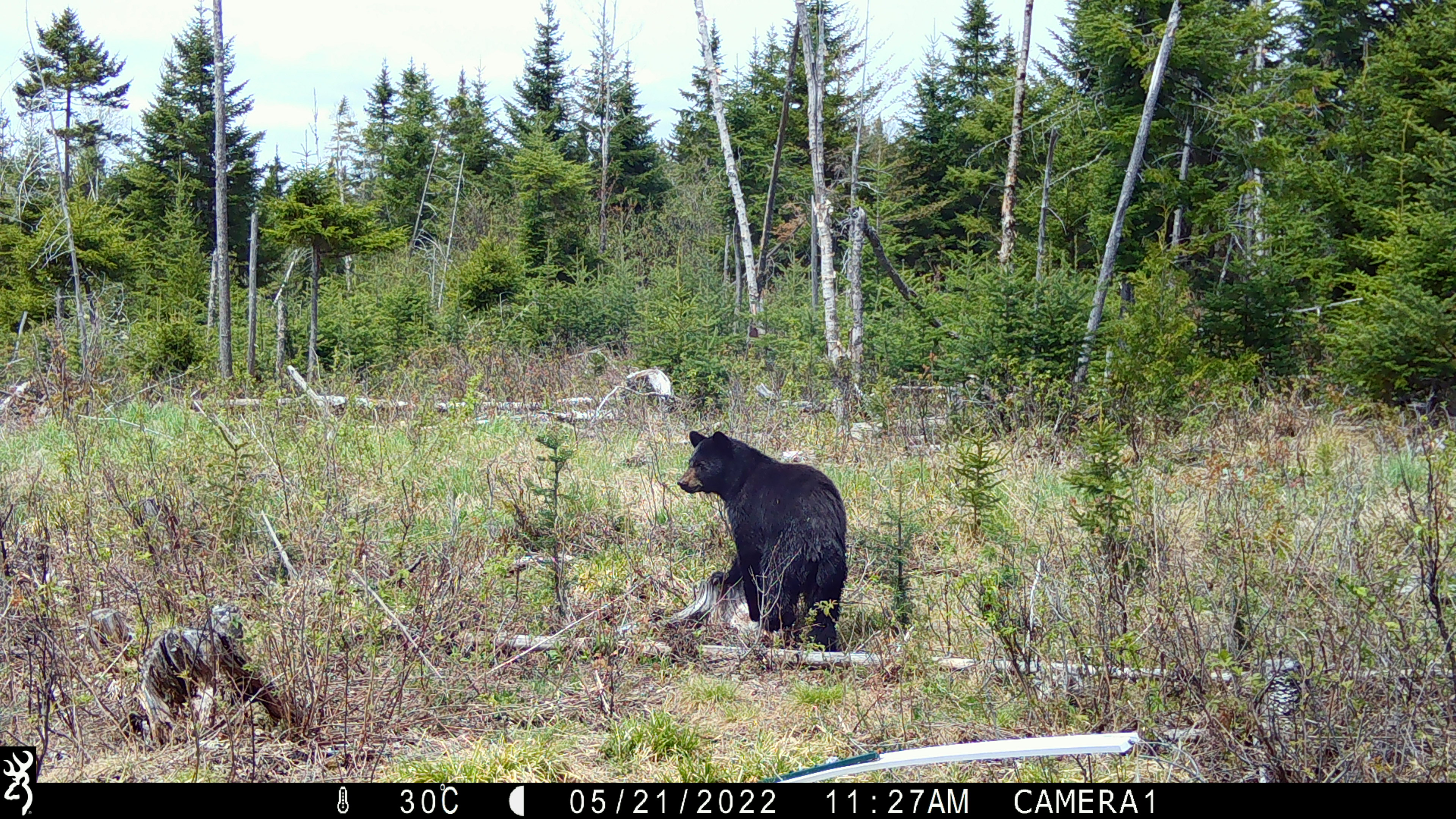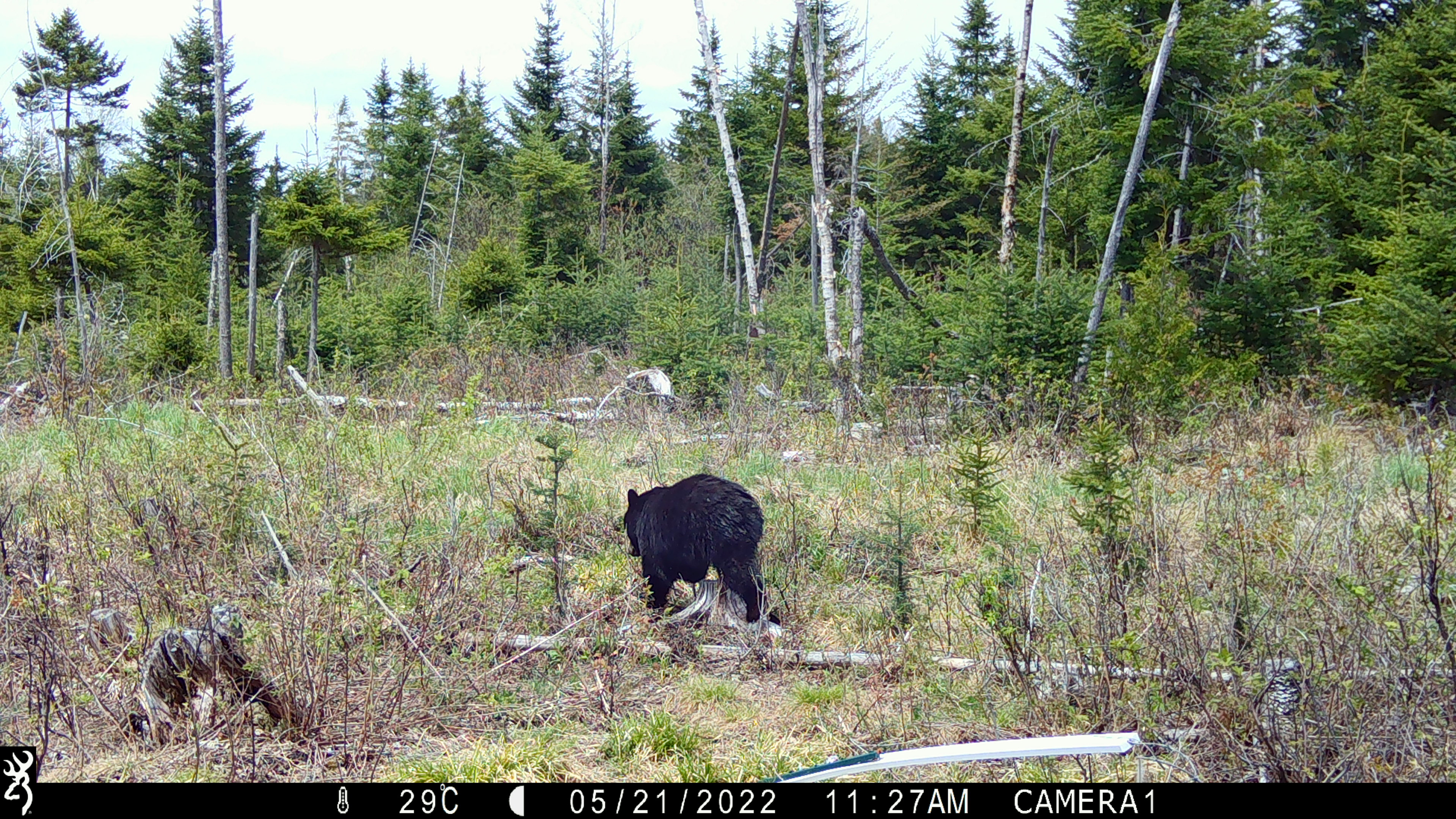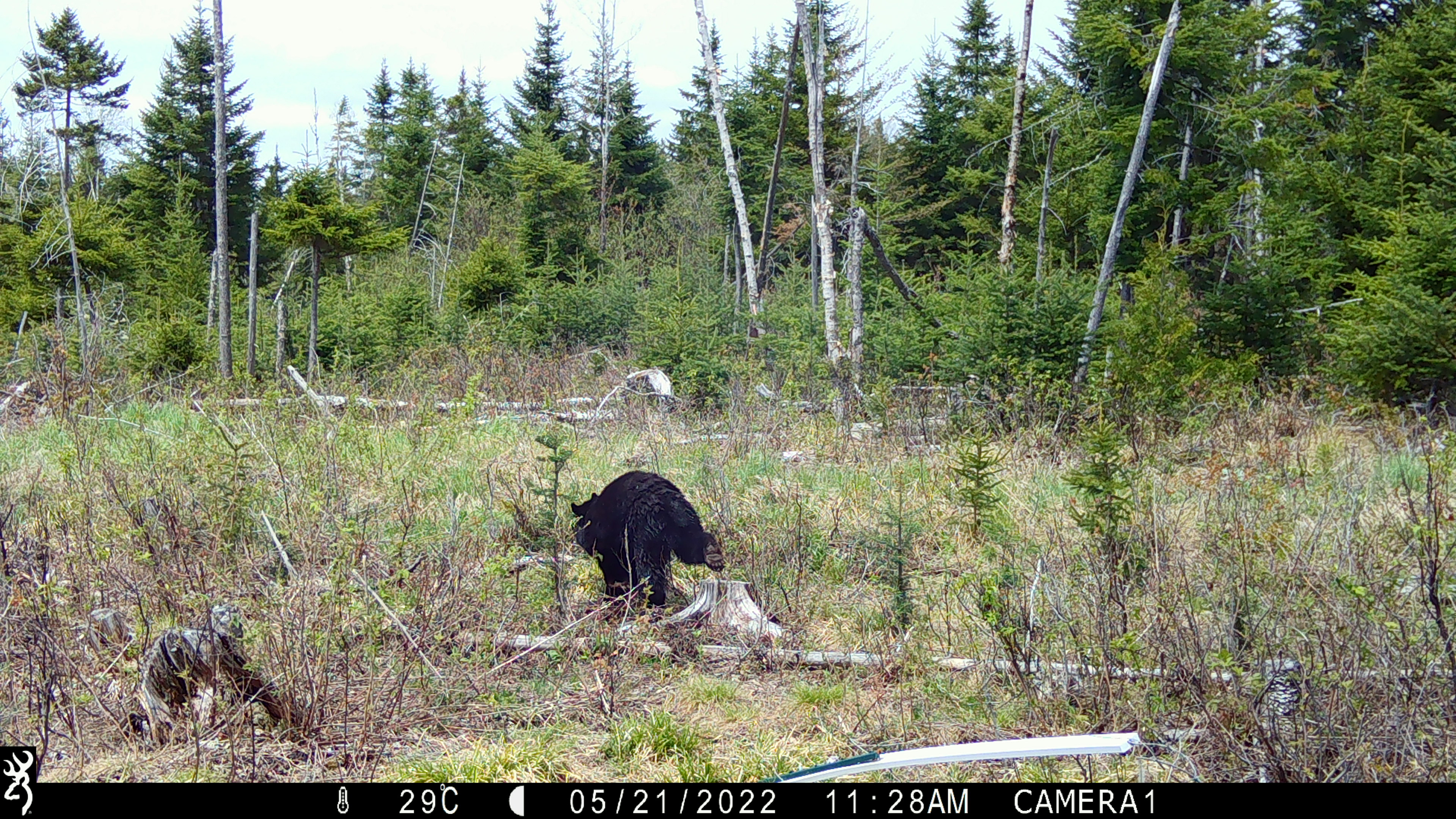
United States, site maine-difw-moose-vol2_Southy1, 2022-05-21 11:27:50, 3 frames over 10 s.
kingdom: Animalia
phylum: Chordata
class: Mammalia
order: Carnivora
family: Ursidae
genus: Ursus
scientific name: Ursus americanus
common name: black bear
Black bear (Ursus americanus).